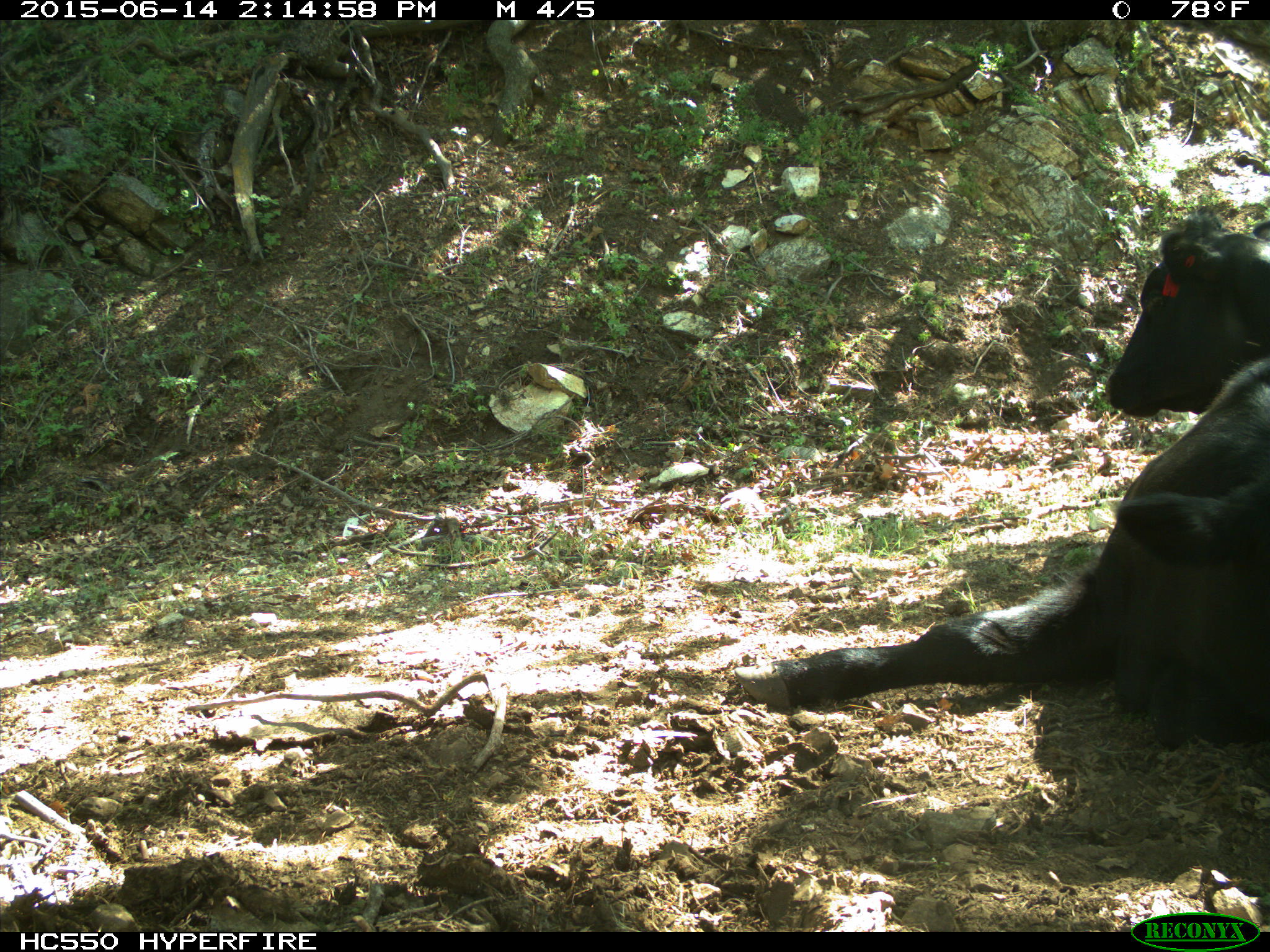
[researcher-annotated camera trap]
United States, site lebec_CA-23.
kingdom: Animalia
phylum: Chordata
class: Mammalia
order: Artiodactyla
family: Bovidae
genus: Bos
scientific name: Bos taurus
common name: domestic cow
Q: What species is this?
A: Bos taurus (domestic cow).